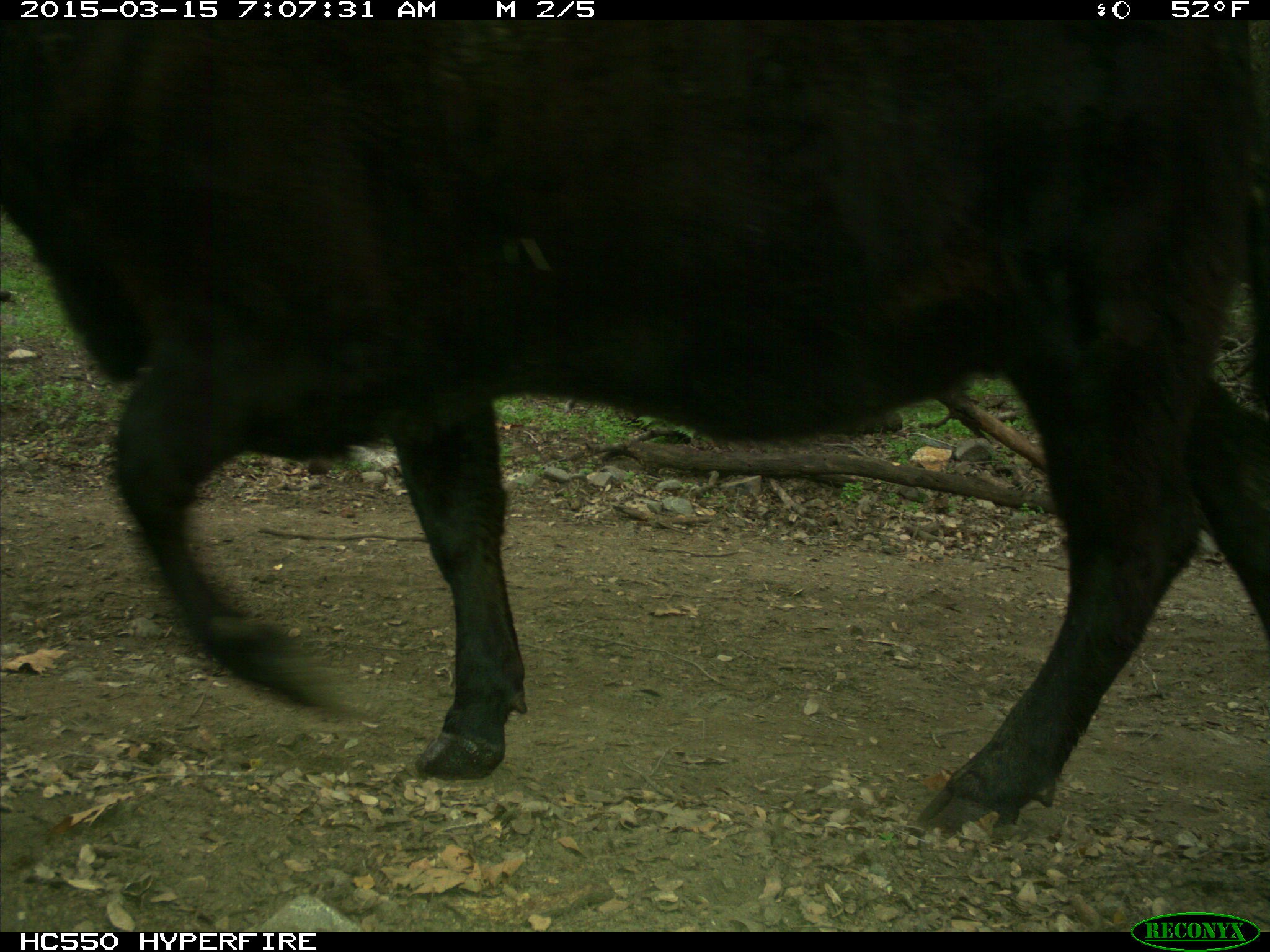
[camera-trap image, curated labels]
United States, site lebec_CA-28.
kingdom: Animalia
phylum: Chordata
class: Mammalia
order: Artiodactyla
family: Bovidae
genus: Bos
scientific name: Bos taurus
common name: domestic cow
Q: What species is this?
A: Bos taurus (domestic cow).